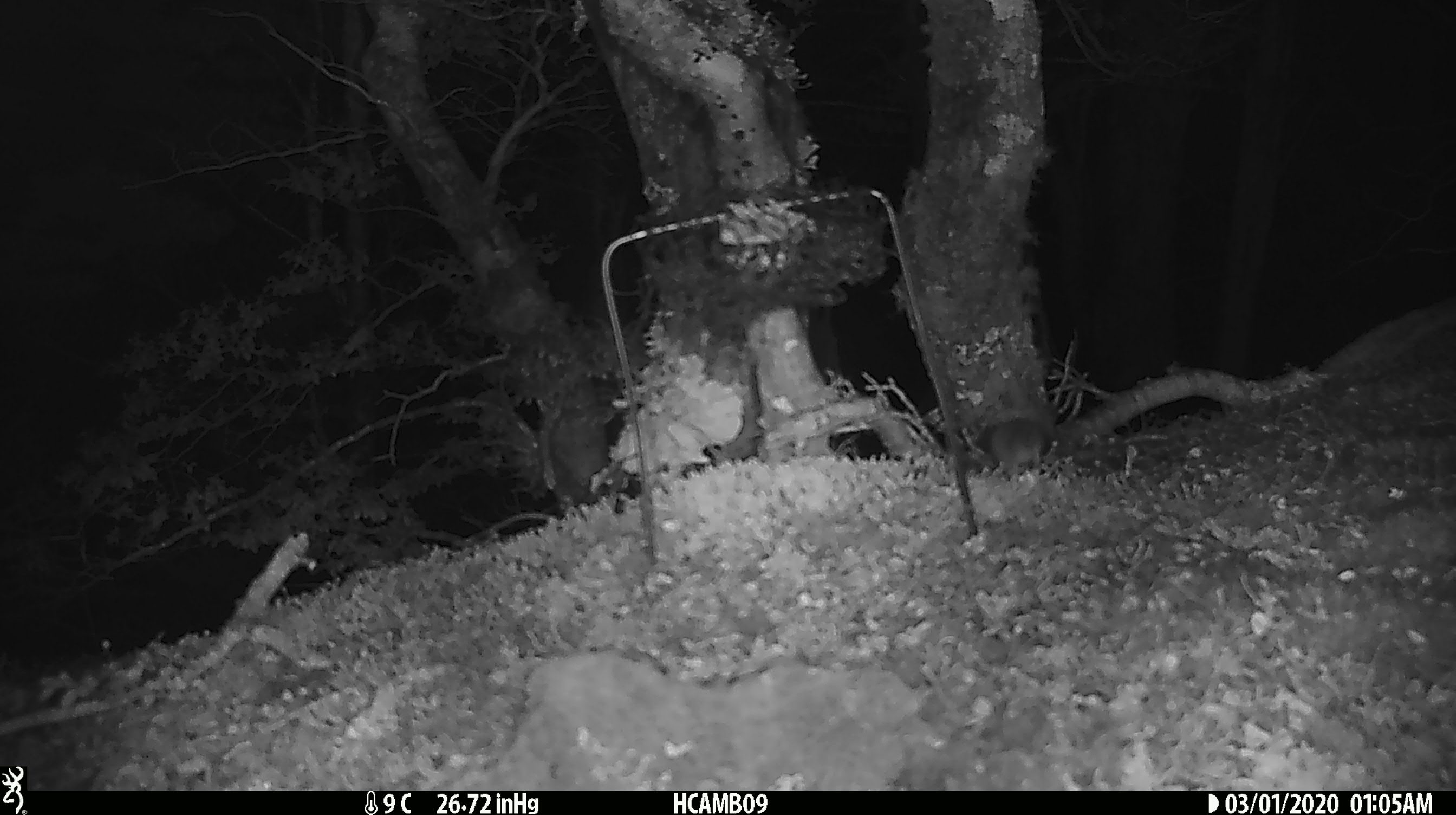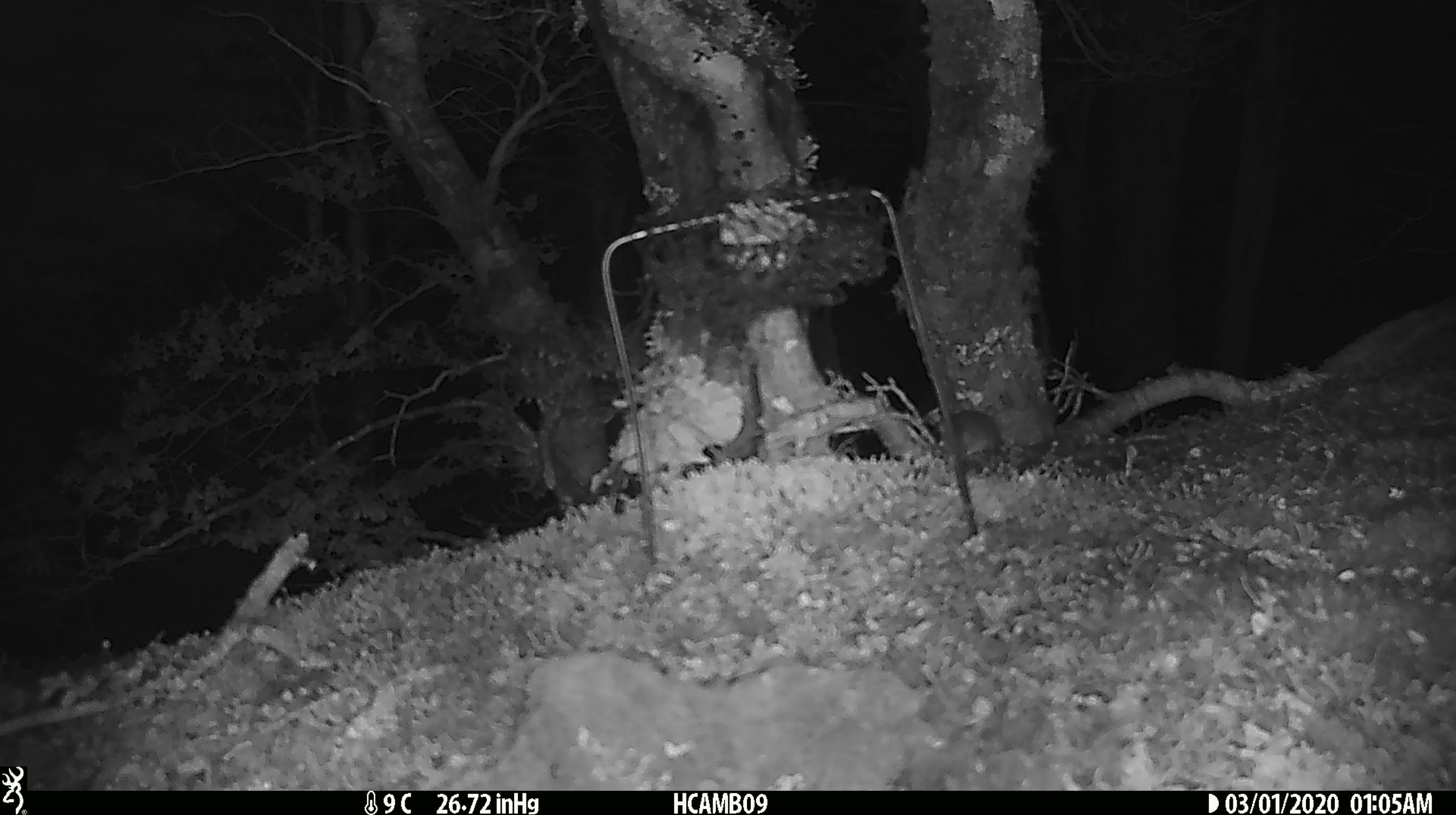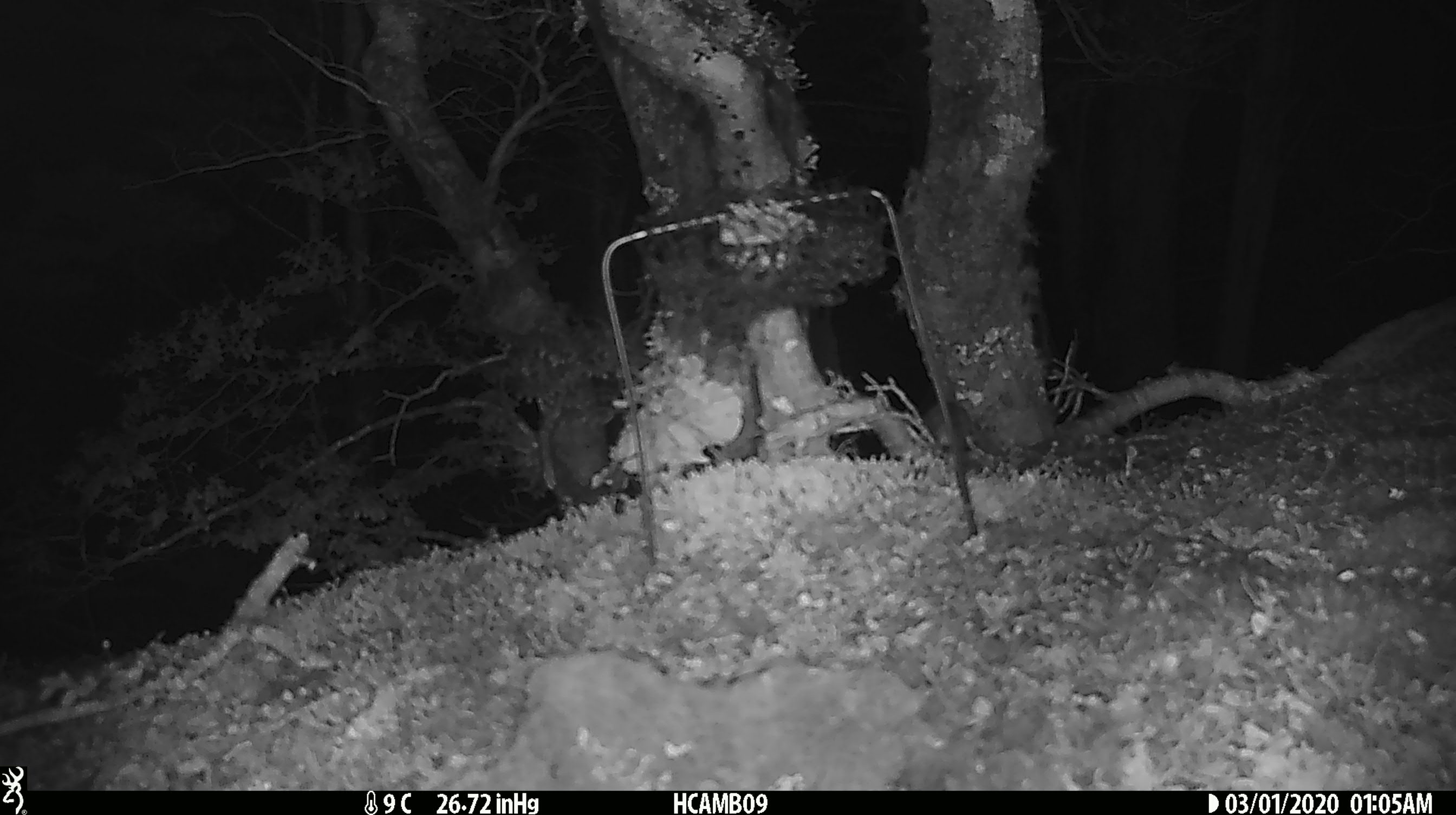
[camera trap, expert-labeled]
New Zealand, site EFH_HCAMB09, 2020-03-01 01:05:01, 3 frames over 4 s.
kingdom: Animalia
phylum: Chordata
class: Mammalia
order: Rodentia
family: Muridae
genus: Mus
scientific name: Mus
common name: mouse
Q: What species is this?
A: Mouse (Mus).